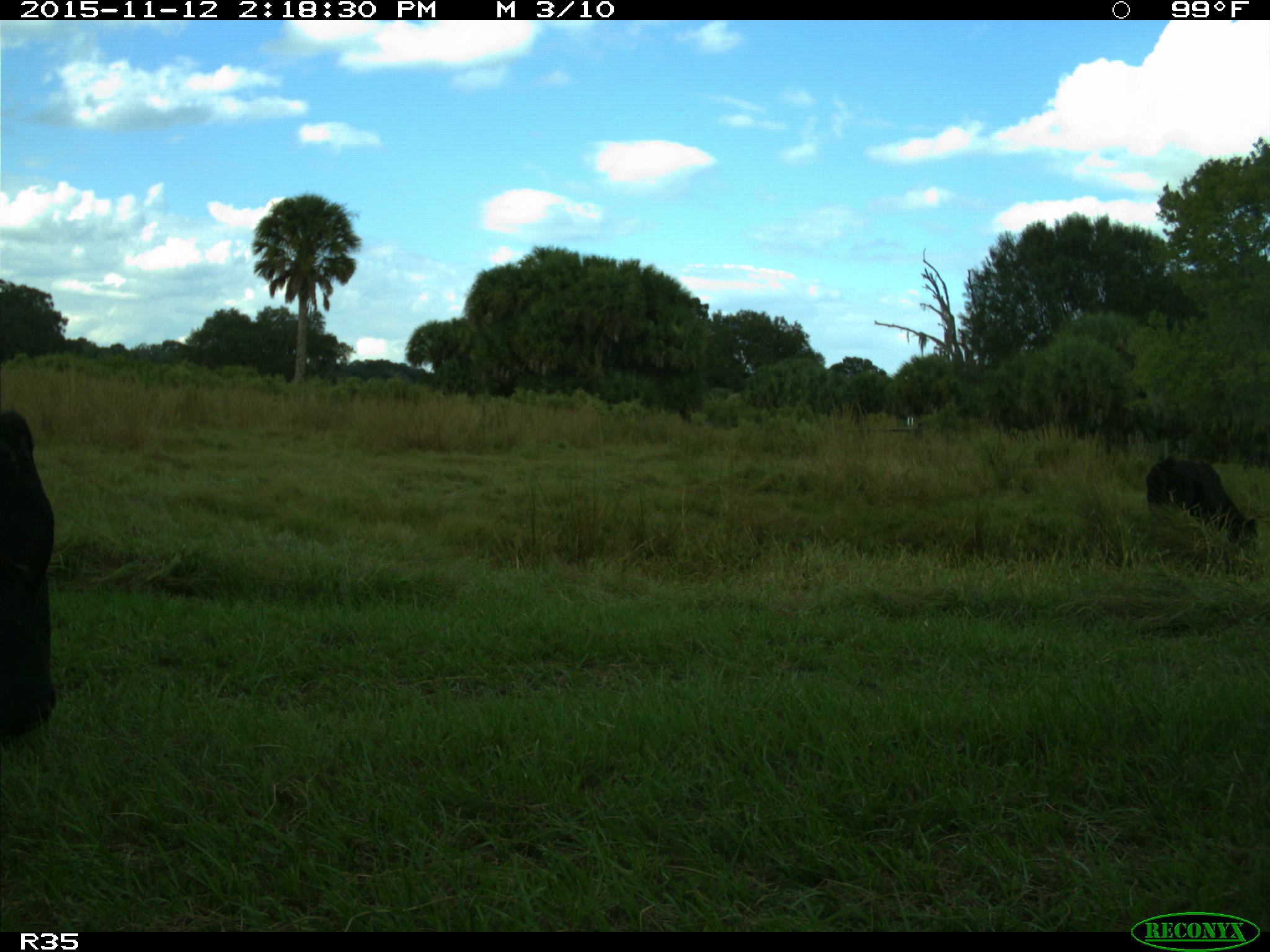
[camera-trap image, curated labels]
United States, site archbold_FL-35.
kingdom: Animalia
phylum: Chordata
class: Mammalia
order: Artiodactyla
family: Bovidae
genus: Bos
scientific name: Bos taurus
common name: domestic cow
Bos taurus (domestic cow).